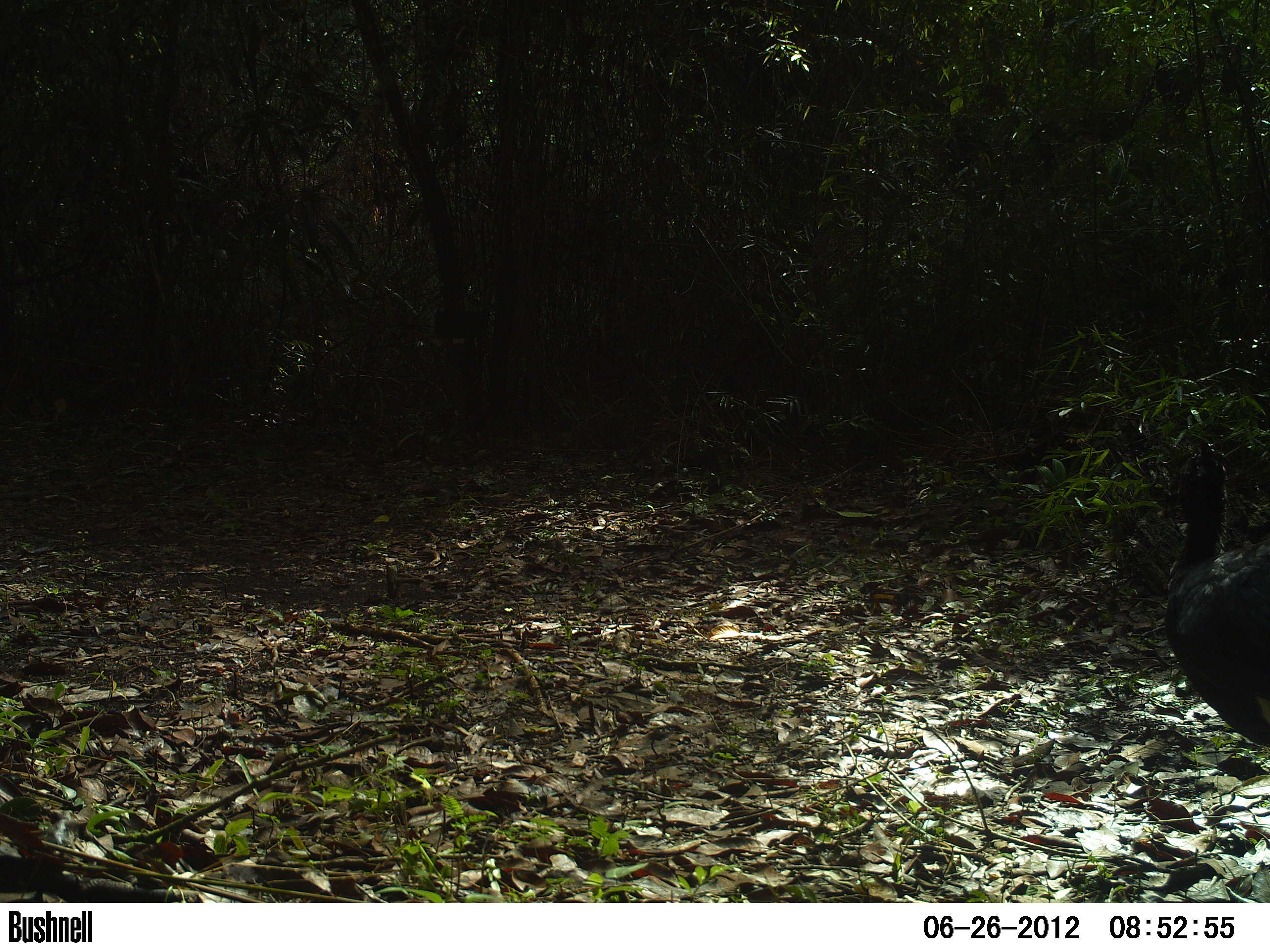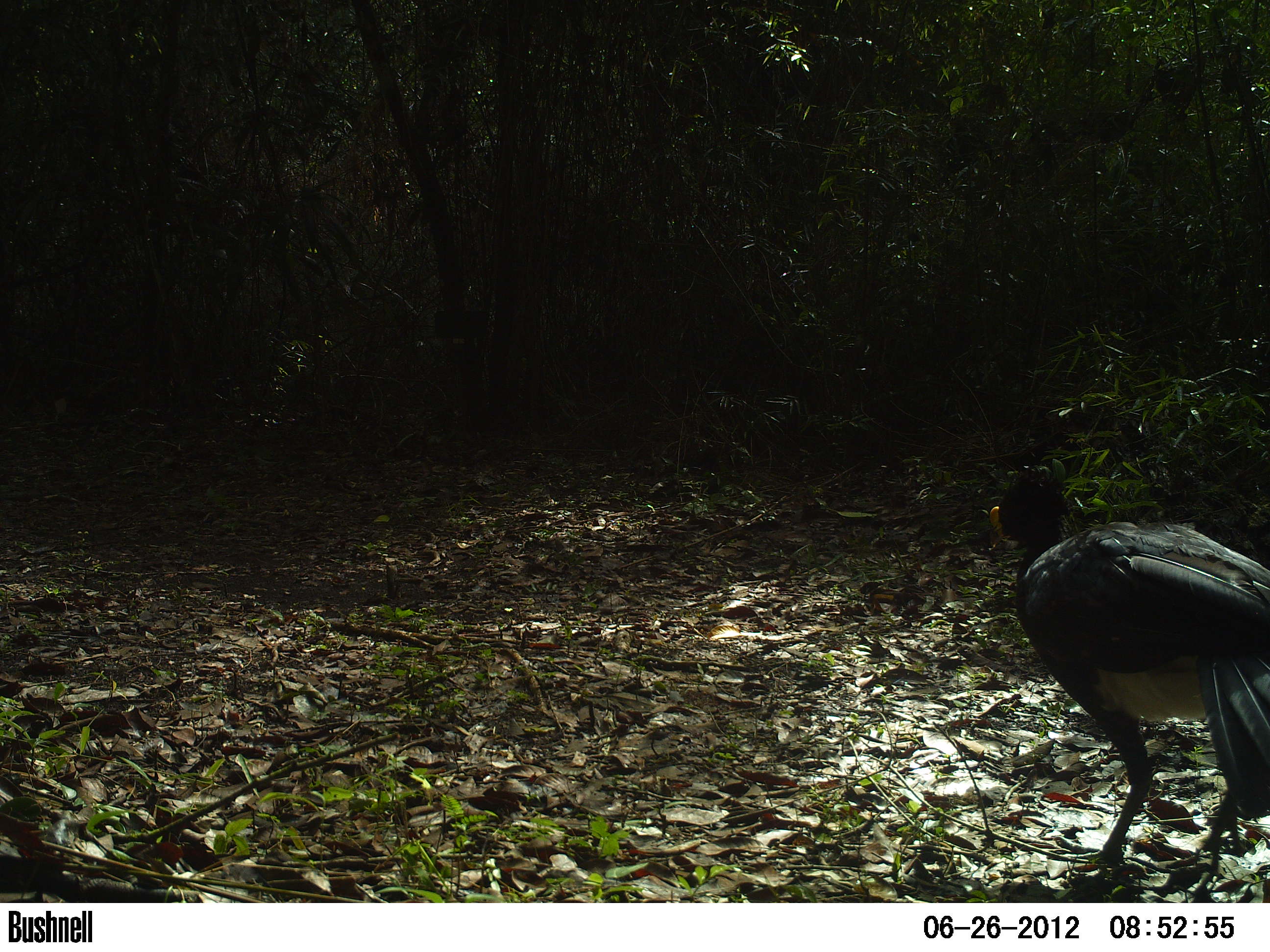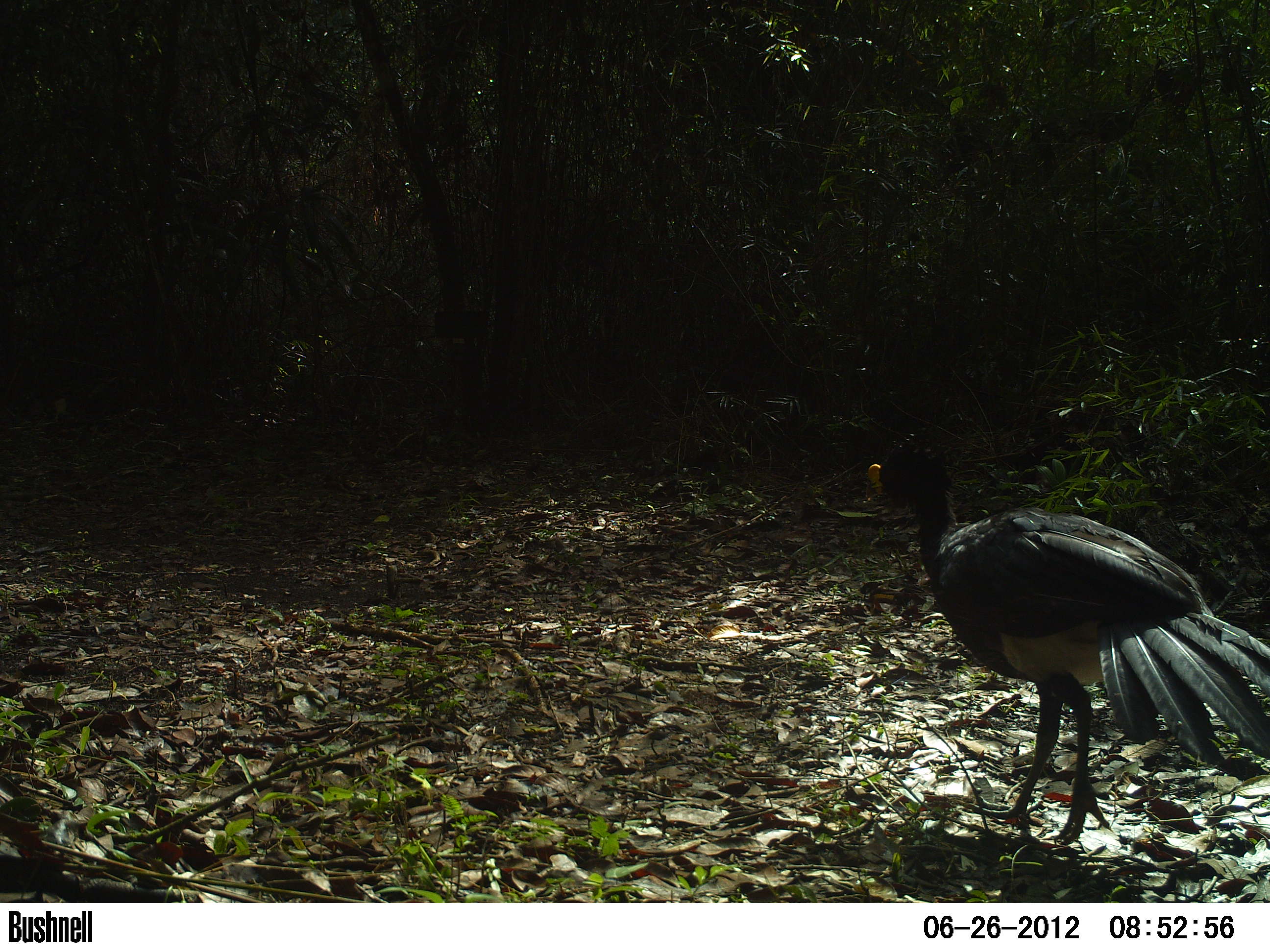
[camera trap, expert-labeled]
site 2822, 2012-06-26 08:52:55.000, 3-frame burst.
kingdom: Animalia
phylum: Chordata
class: Aves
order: Galliformes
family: Cracidae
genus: Crax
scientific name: Crax rubra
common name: great curassow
Crax rubra (great curassow), count 1, age adult, sex male.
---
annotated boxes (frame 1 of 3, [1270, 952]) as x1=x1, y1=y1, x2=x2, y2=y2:
crax rubra: x1=1164, y1=446, x2=1270, y2=746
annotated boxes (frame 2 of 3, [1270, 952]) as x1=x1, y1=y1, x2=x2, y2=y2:
crax rubra: x1=988, y1=457, x2=1270, y2=877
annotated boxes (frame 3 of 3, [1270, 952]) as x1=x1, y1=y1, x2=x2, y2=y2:
crax rubra: x1=865, y1=452, x2=1270, y2=847